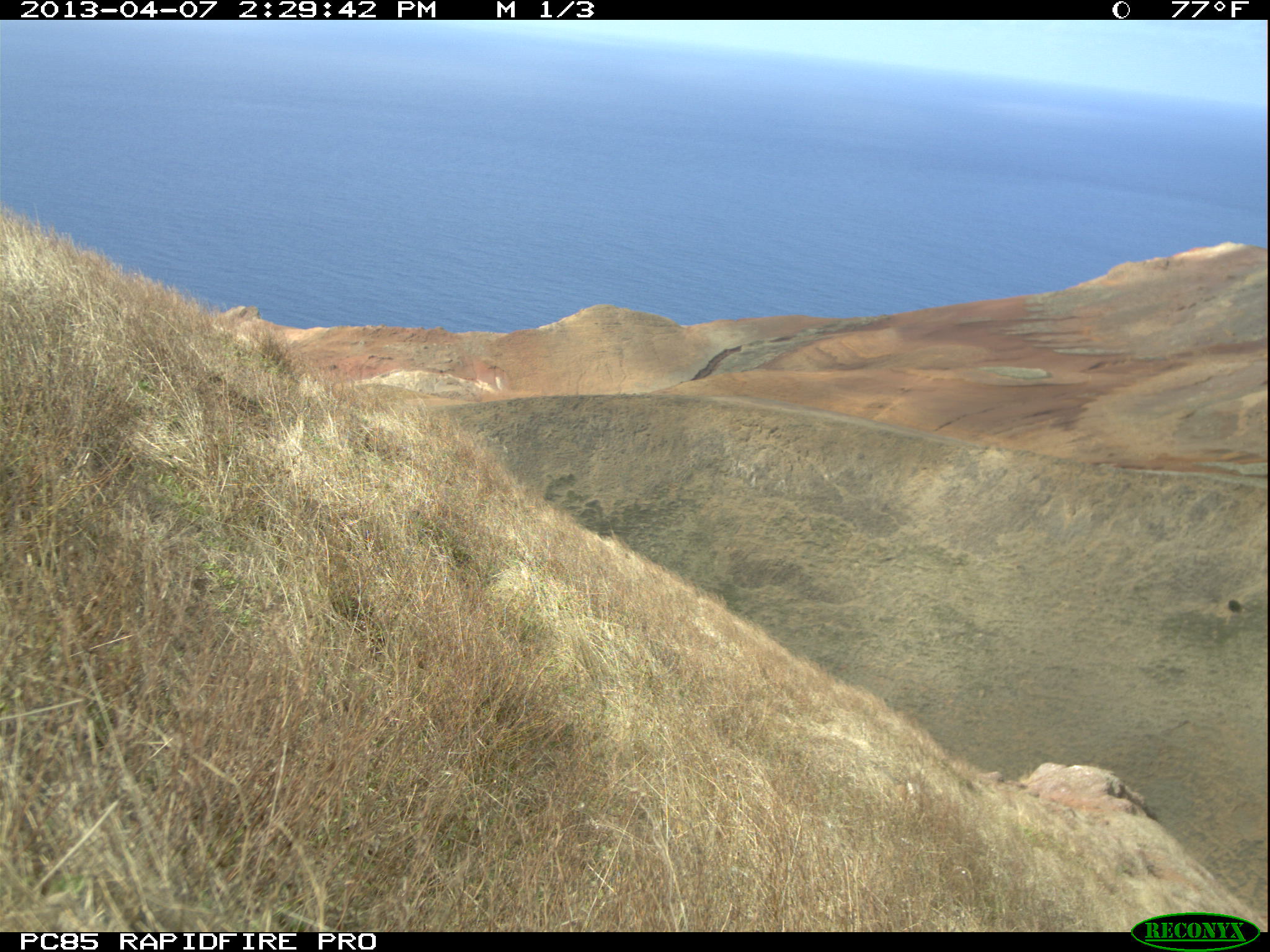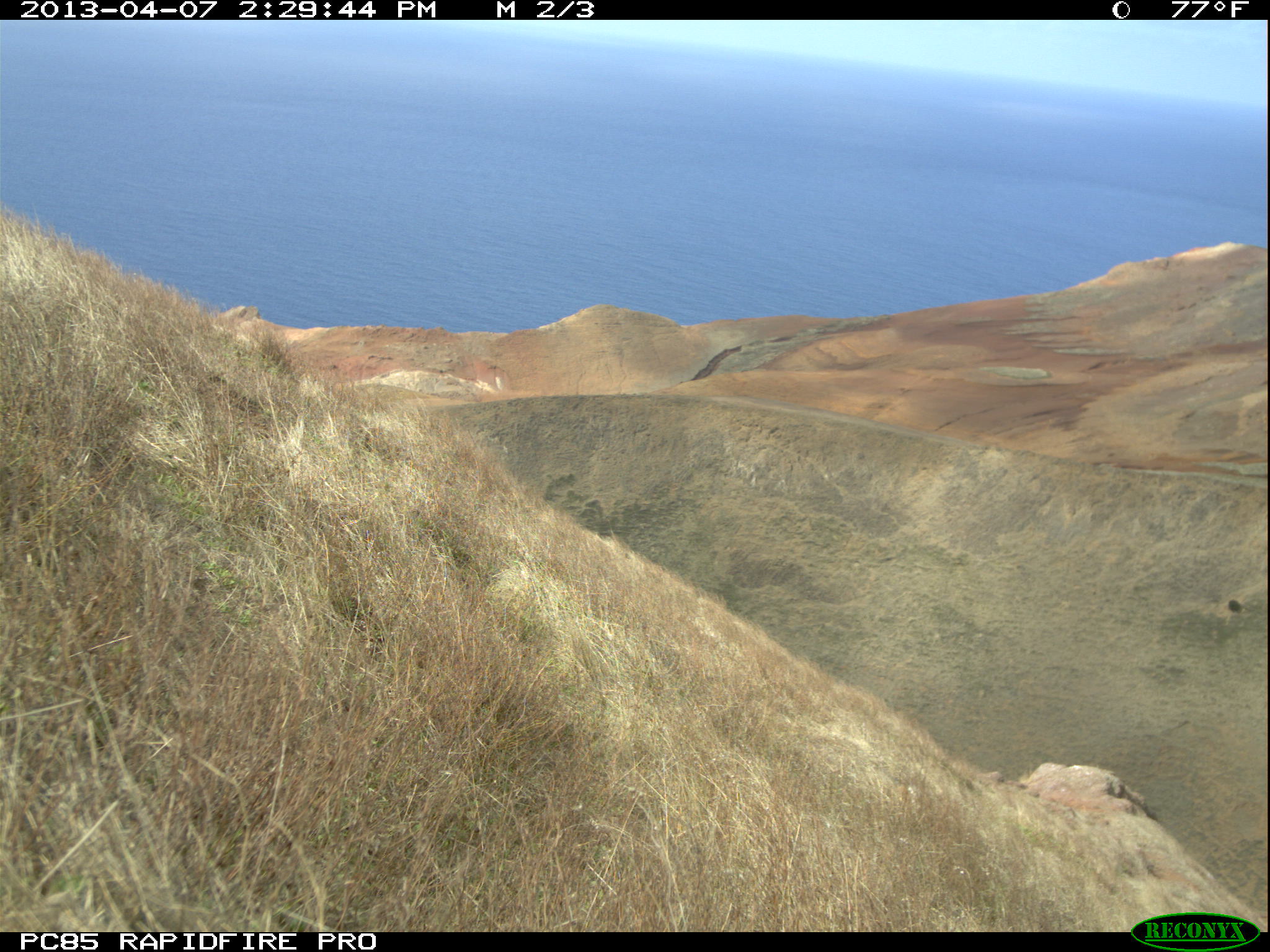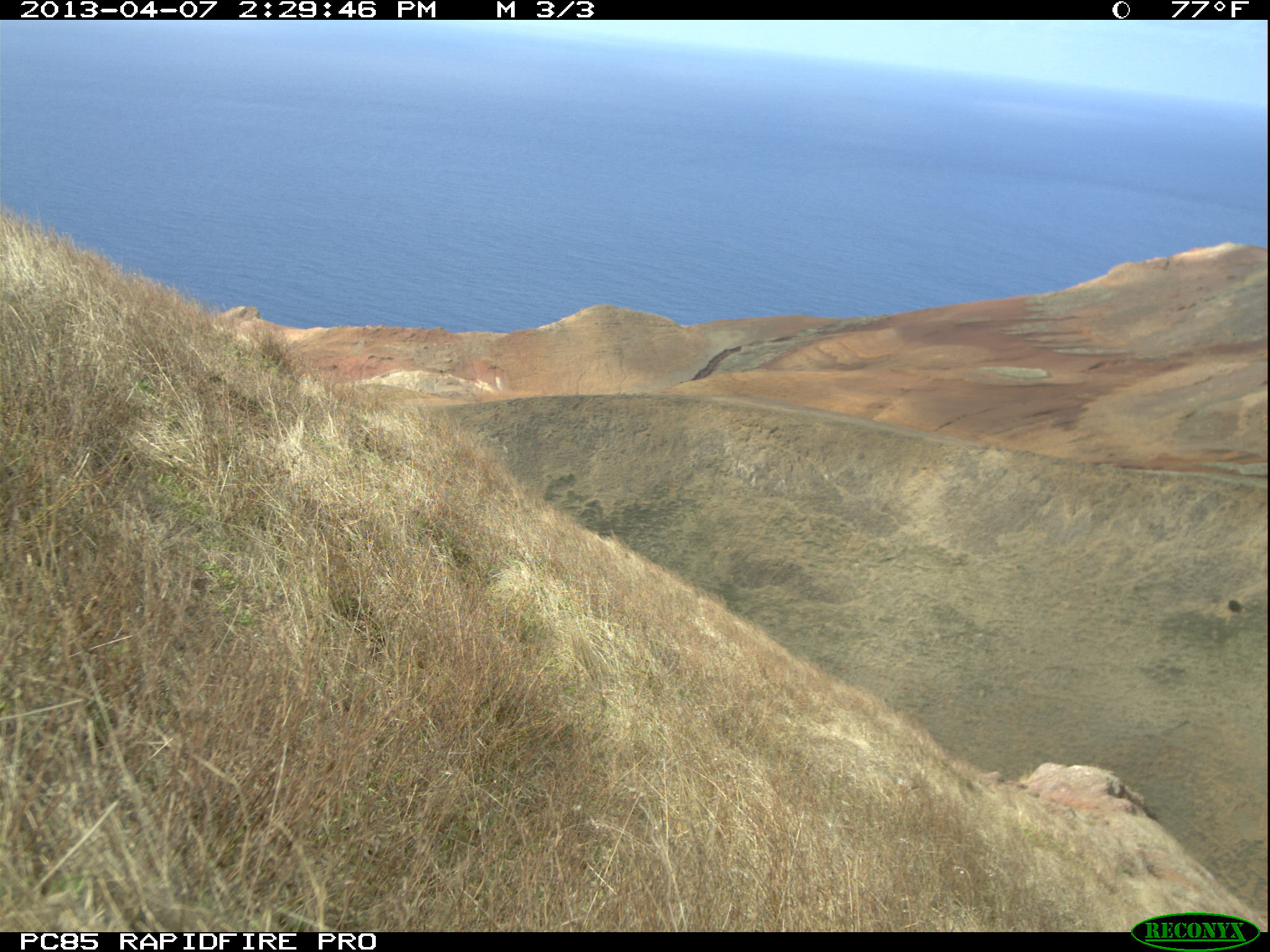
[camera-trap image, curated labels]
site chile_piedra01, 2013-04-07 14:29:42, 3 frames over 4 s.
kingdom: Animalia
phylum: Chordata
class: Mammalia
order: Lagomorpha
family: Leporidae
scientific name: Leporidae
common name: rabbits and hares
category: rabbit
Rabbit (rabbits and hares) (Leporidae).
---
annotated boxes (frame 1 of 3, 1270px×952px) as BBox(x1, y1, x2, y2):
rabbit: BBox(846, 748, 921, 812)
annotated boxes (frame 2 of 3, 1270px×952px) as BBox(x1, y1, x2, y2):
rabbit: BBox(861, 751, 922, 813)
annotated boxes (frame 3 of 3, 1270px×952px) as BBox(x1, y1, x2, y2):
rabbit: BBox(868, 764, 923, 812)